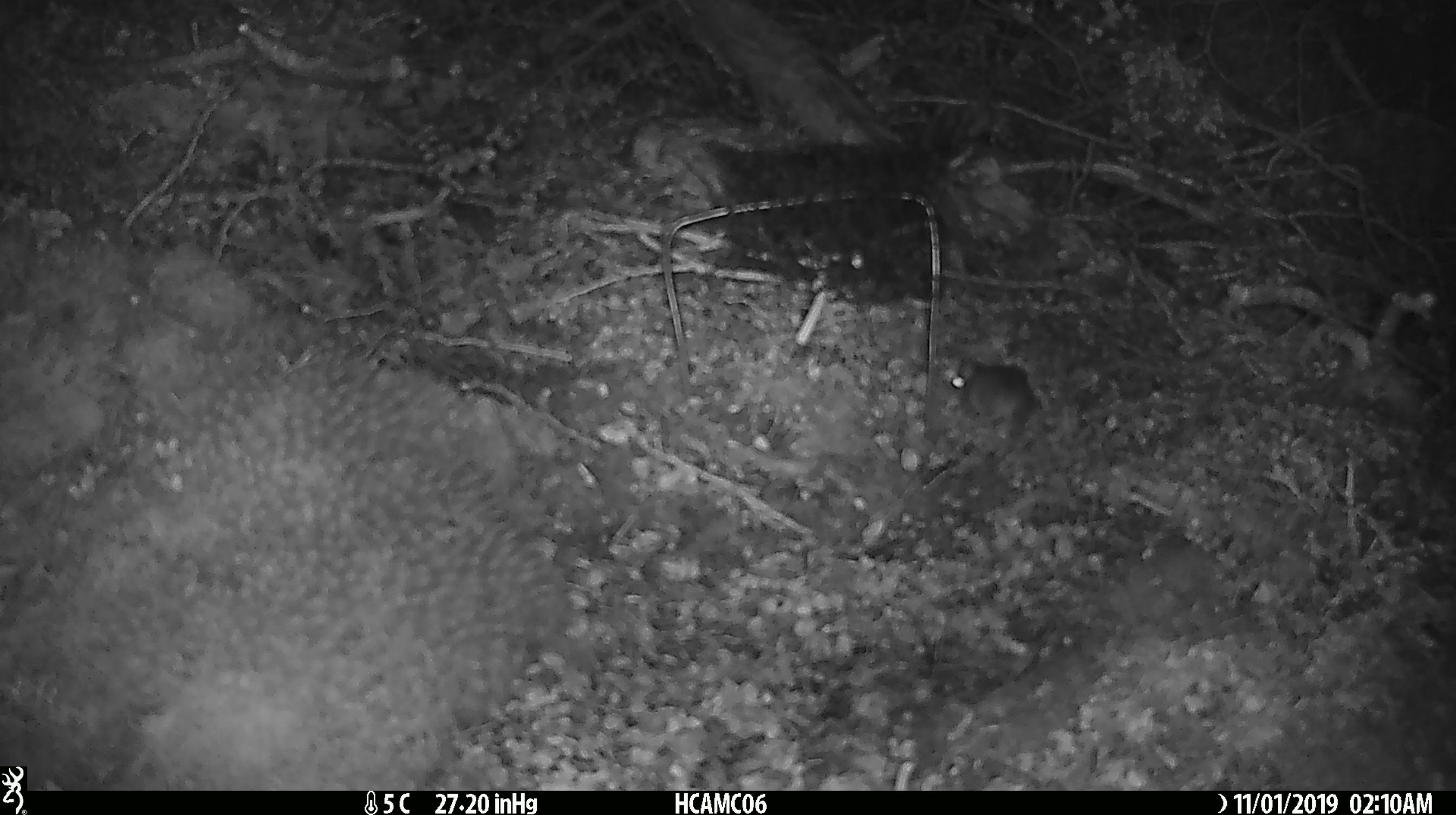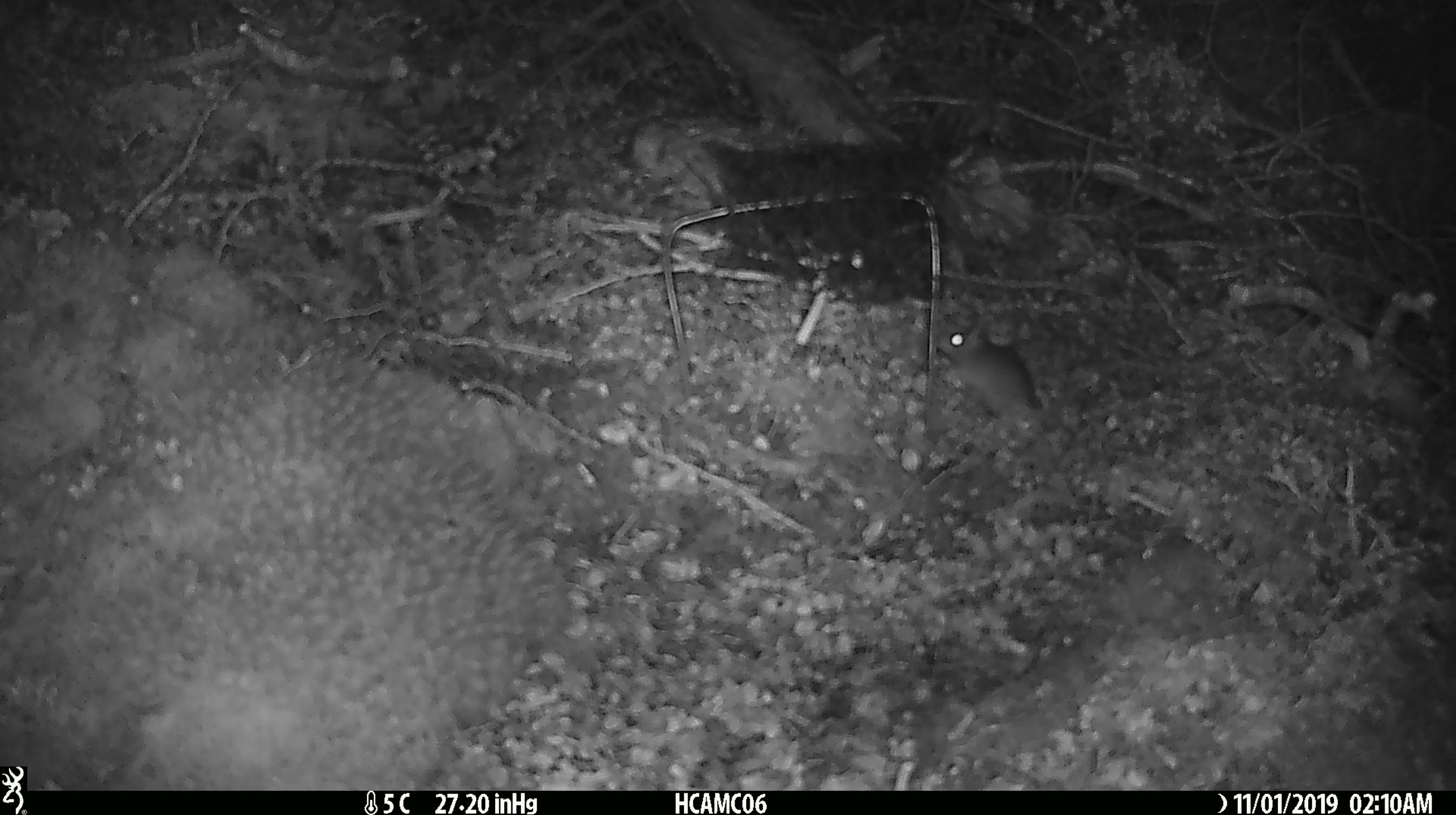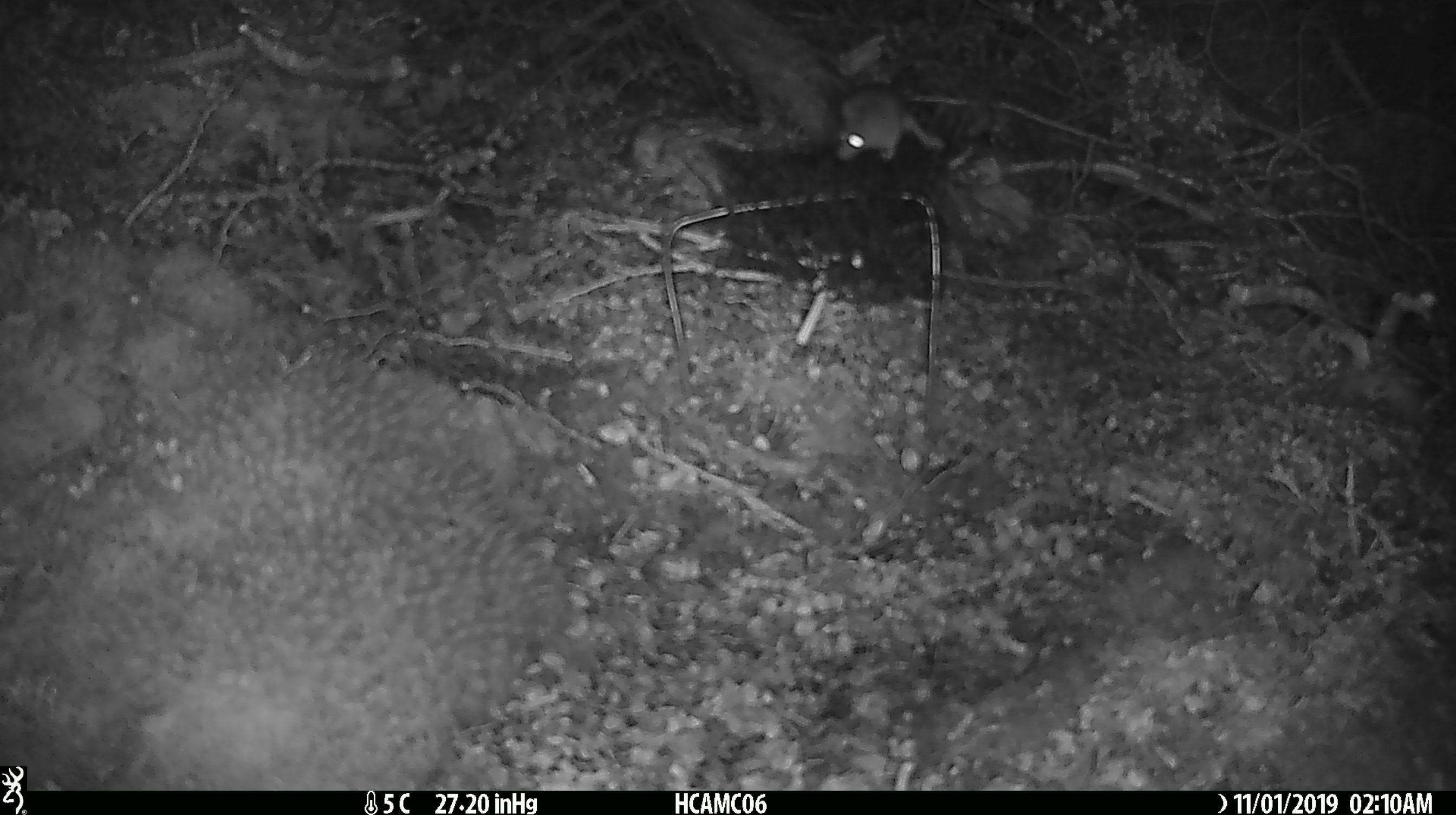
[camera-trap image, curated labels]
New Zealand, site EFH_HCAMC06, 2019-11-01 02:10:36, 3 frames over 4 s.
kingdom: Animalia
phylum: Chordata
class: Mammalia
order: Rodentia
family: Muridae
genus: Mus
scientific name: Mus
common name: mouse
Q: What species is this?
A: Mouse (Mus).